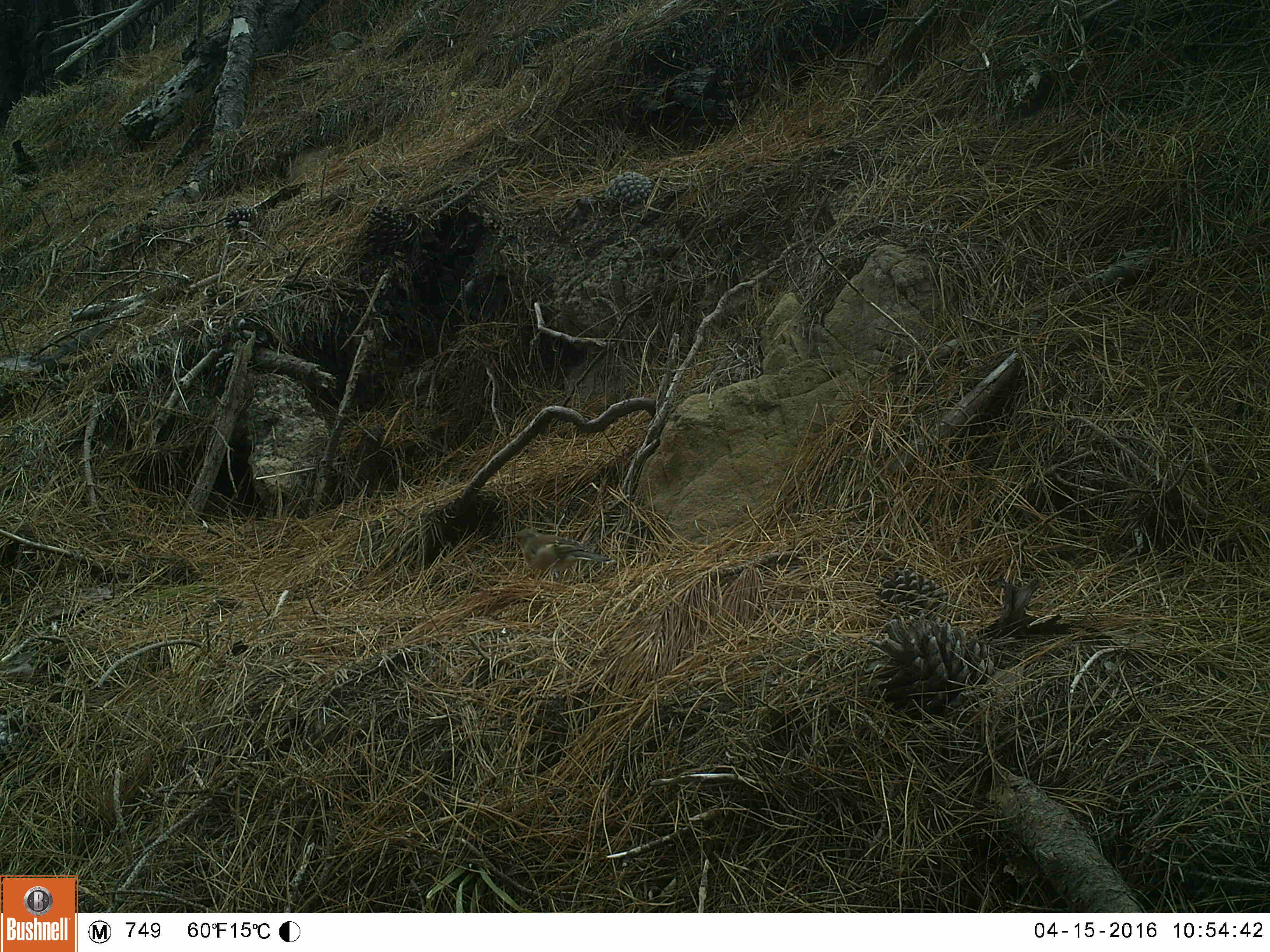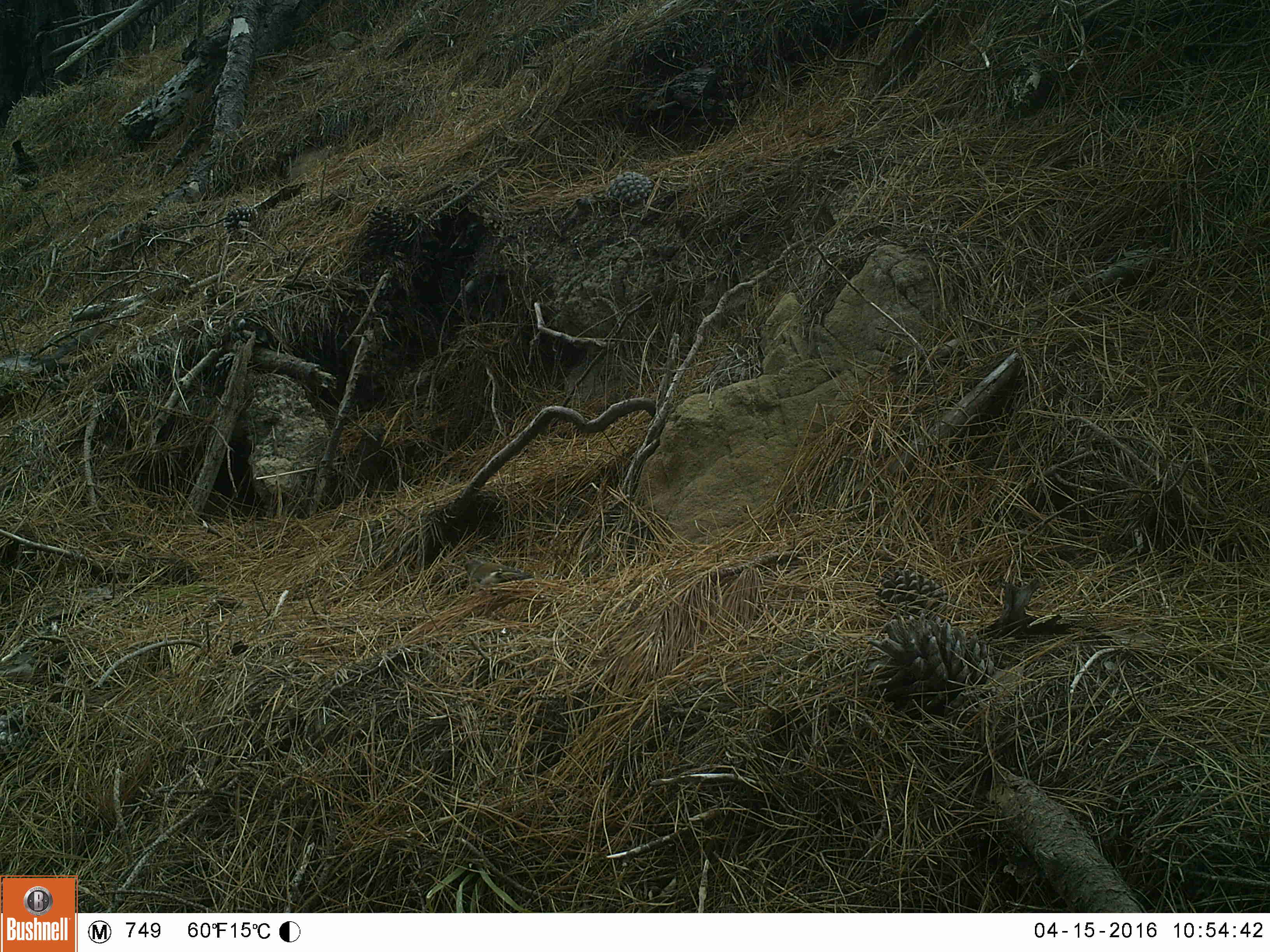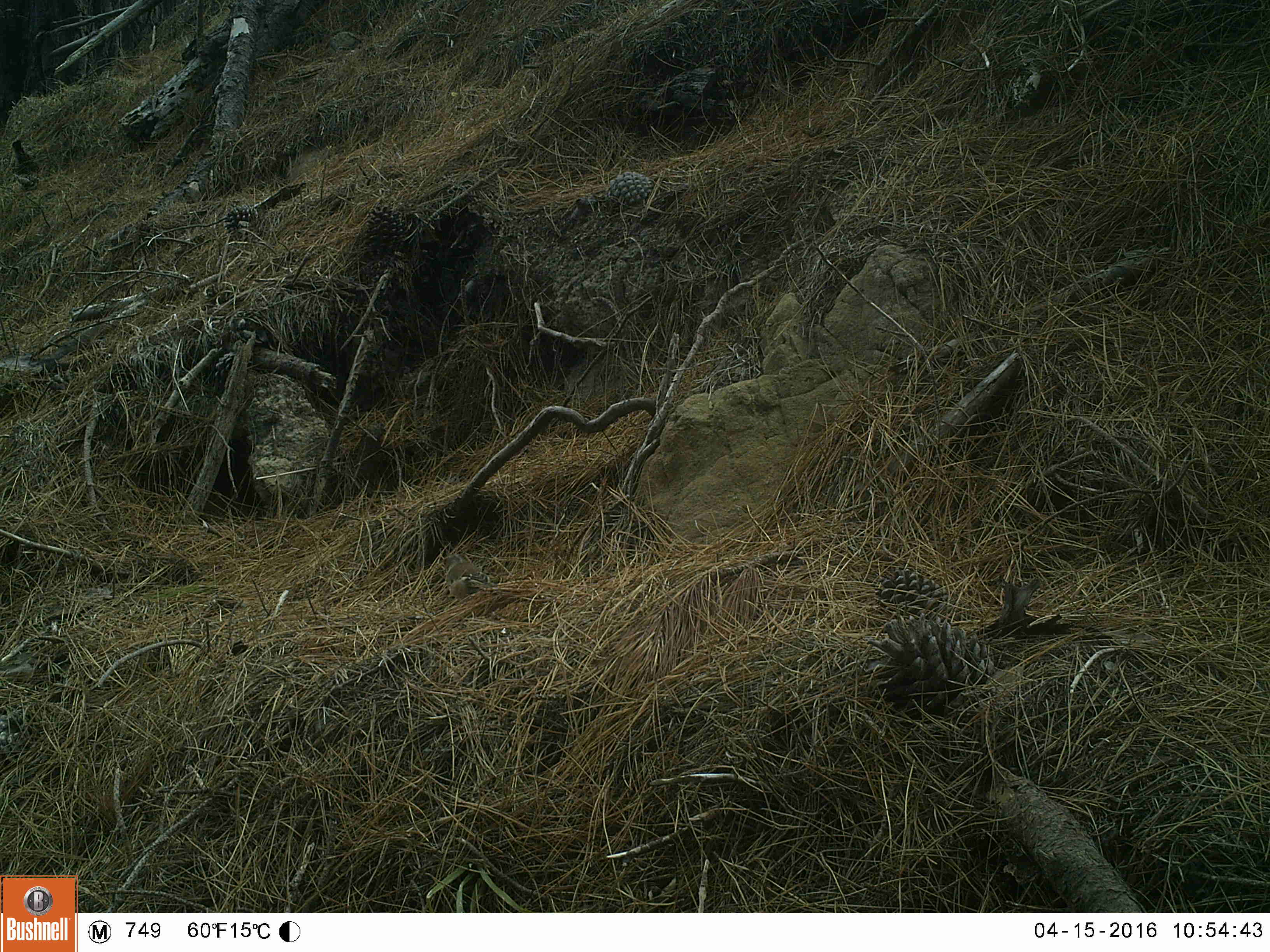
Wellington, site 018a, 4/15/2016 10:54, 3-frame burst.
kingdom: Animalia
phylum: Chordata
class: Aves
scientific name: Aves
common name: bird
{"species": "bird (Aves)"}